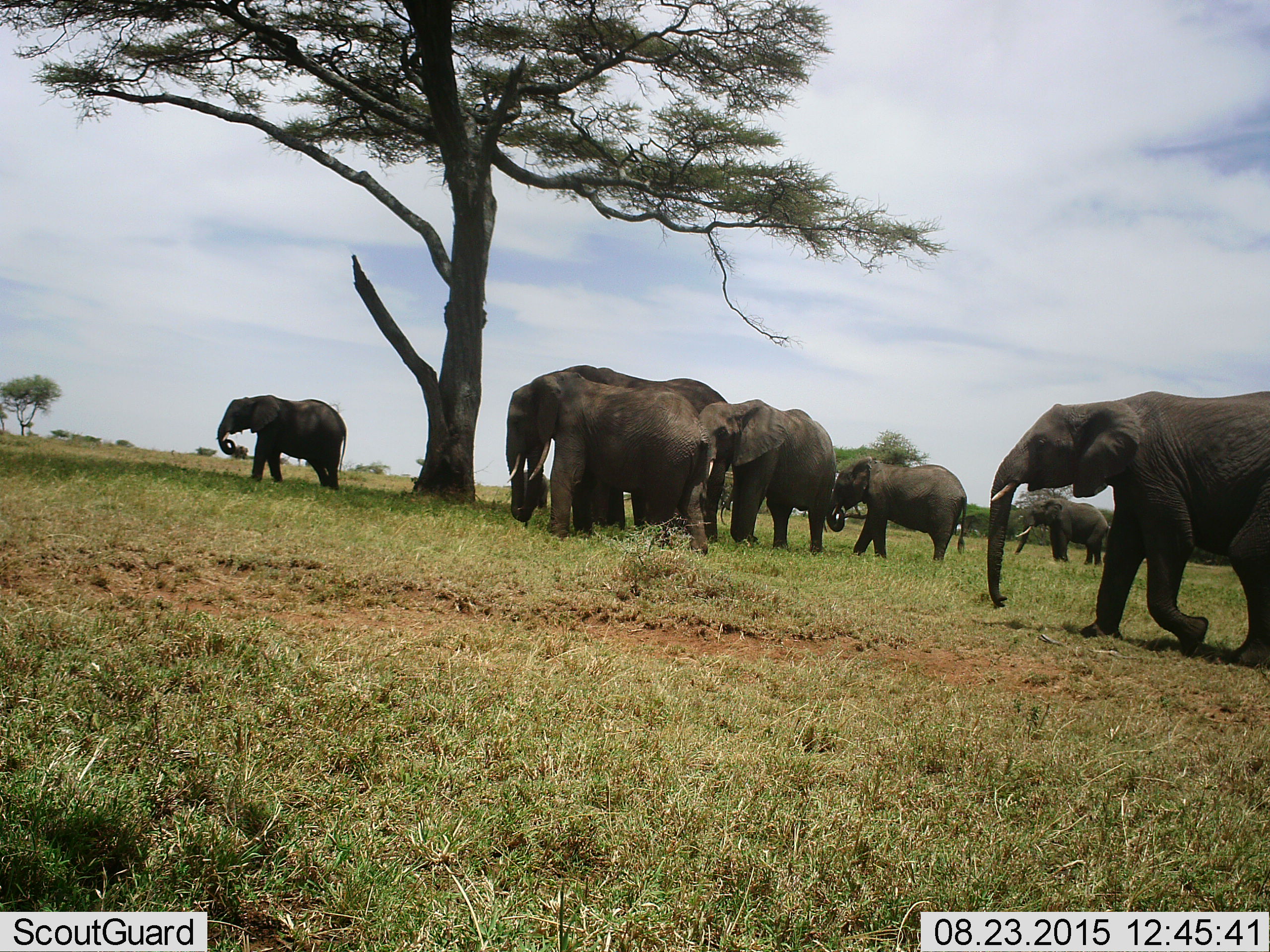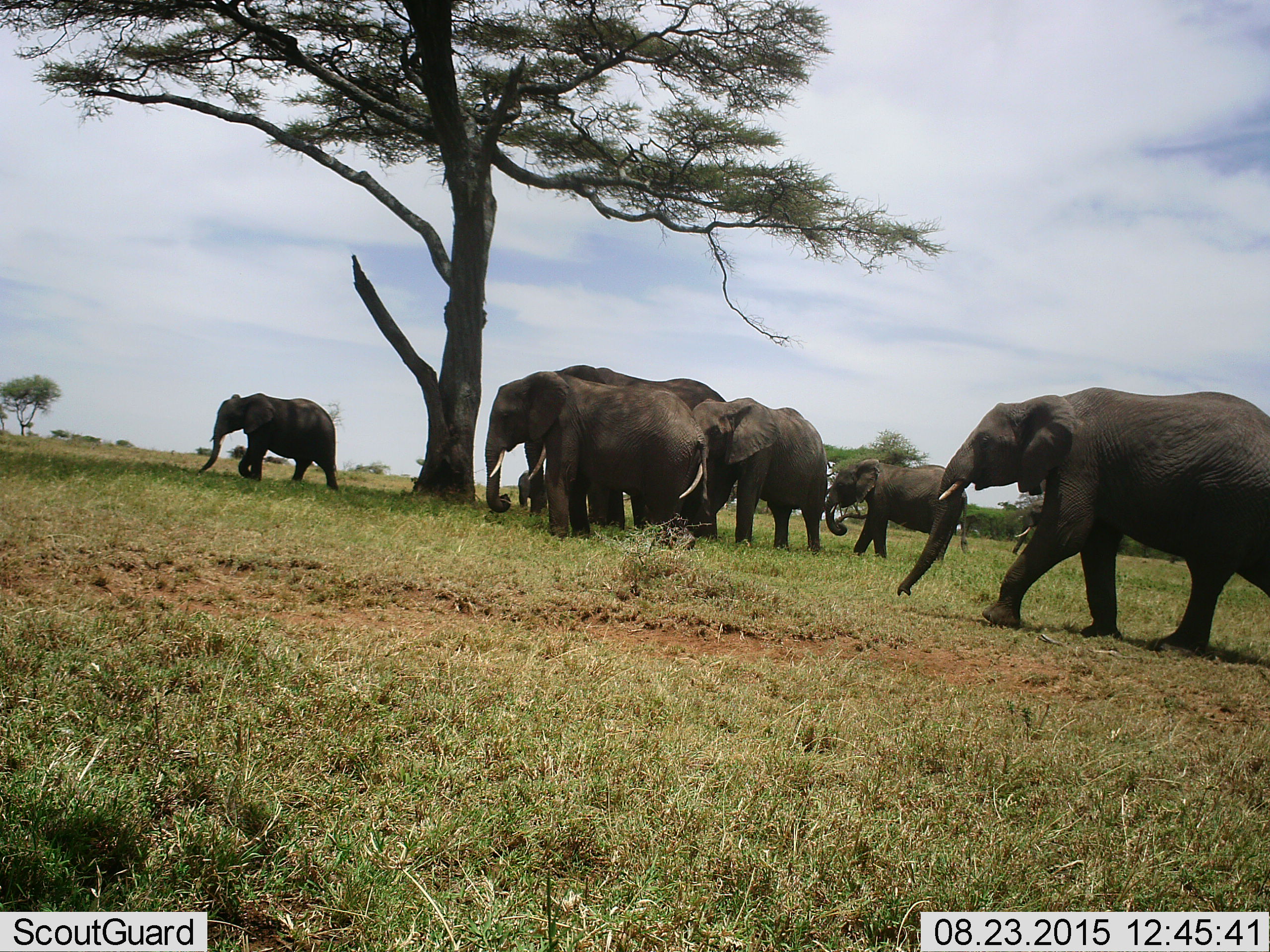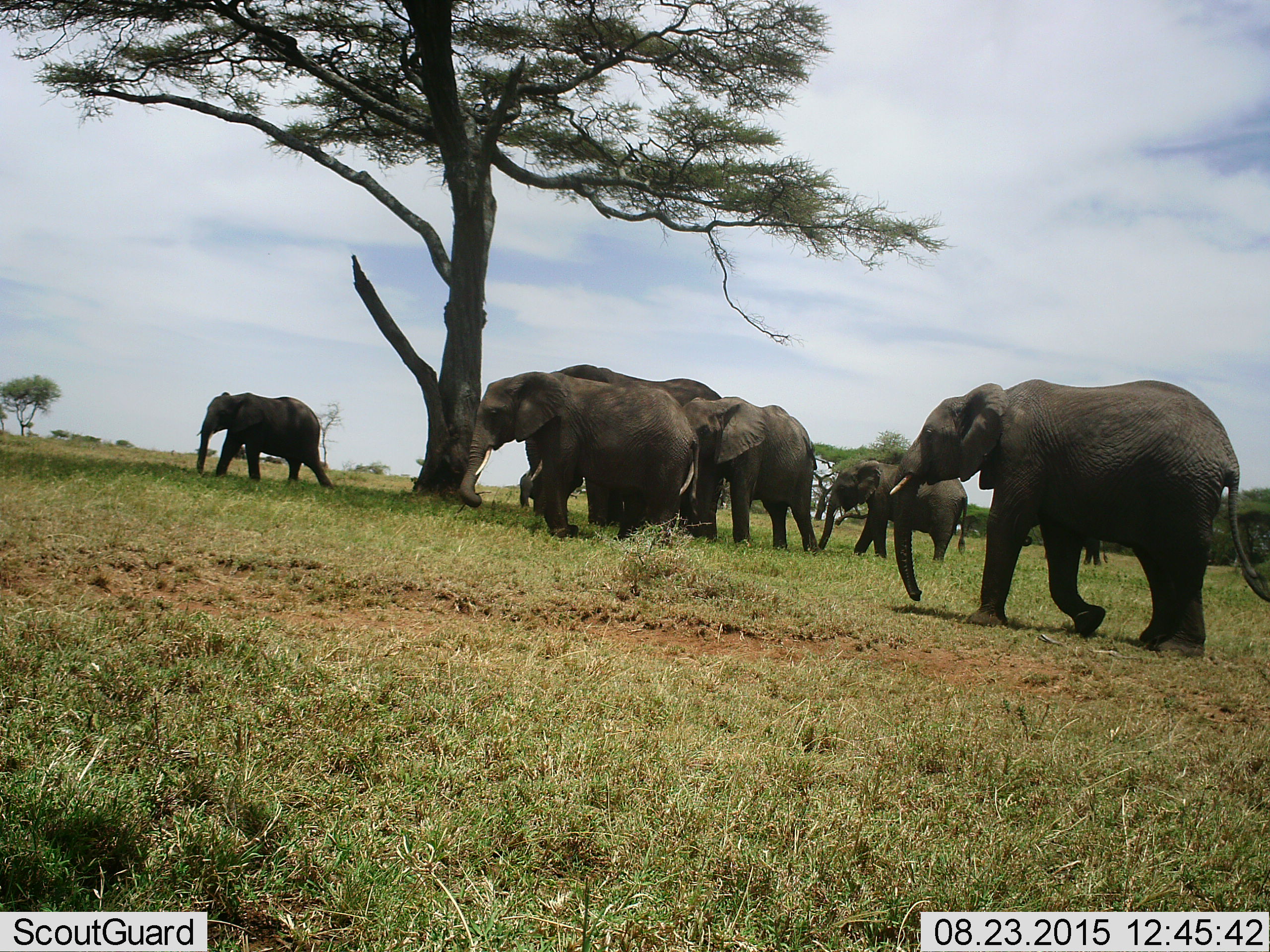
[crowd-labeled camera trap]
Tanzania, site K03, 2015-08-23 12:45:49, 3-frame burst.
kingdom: Animalia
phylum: Chordata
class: Mammalia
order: Proboscidea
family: Elephantidae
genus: Loxodonta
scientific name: Loxodonta africana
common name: african bush elephant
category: elephant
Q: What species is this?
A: Elephant (african bush elephant) (Loxodonta africana).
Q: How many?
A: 7.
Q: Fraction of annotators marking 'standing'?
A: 20%.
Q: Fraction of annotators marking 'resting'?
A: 0%.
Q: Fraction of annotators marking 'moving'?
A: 90%.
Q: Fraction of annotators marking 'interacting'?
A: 0%.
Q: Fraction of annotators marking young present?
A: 40%.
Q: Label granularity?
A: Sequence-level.